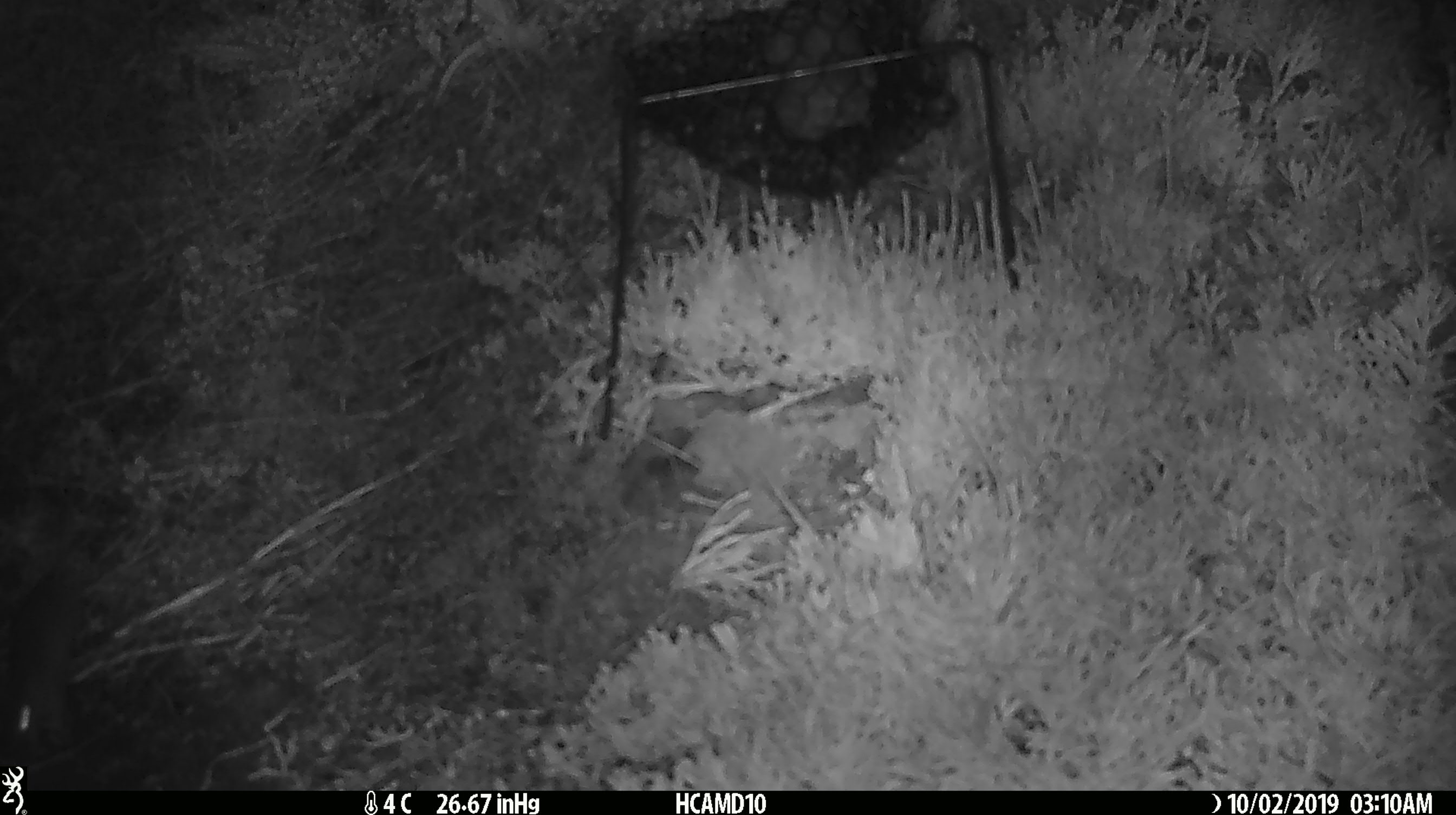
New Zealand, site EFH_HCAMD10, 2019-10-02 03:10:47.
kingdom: Animalia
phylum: Chordata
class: Mammalia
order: Rodentia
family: Muridae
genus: Mus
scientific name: Mus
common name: mouse